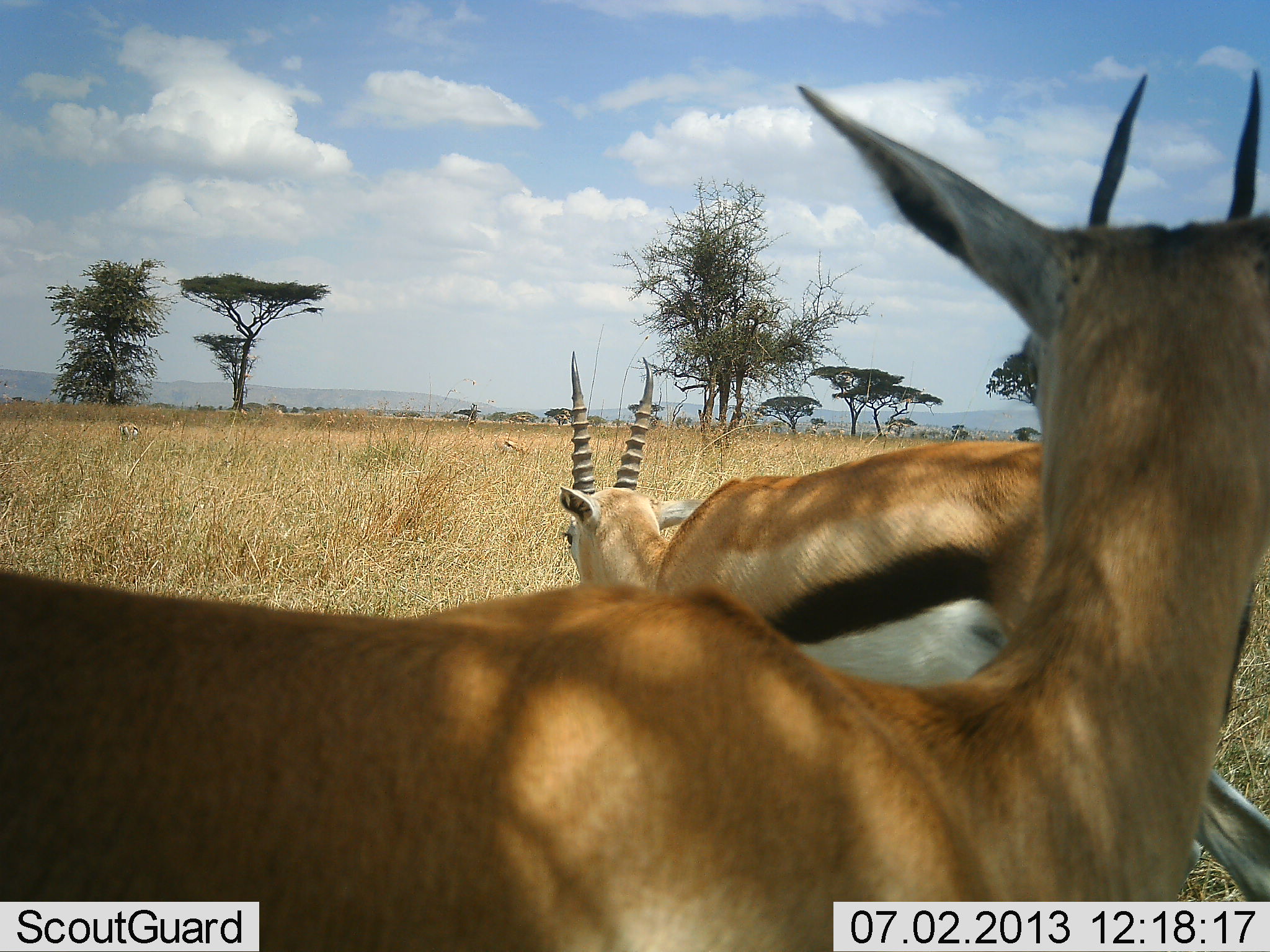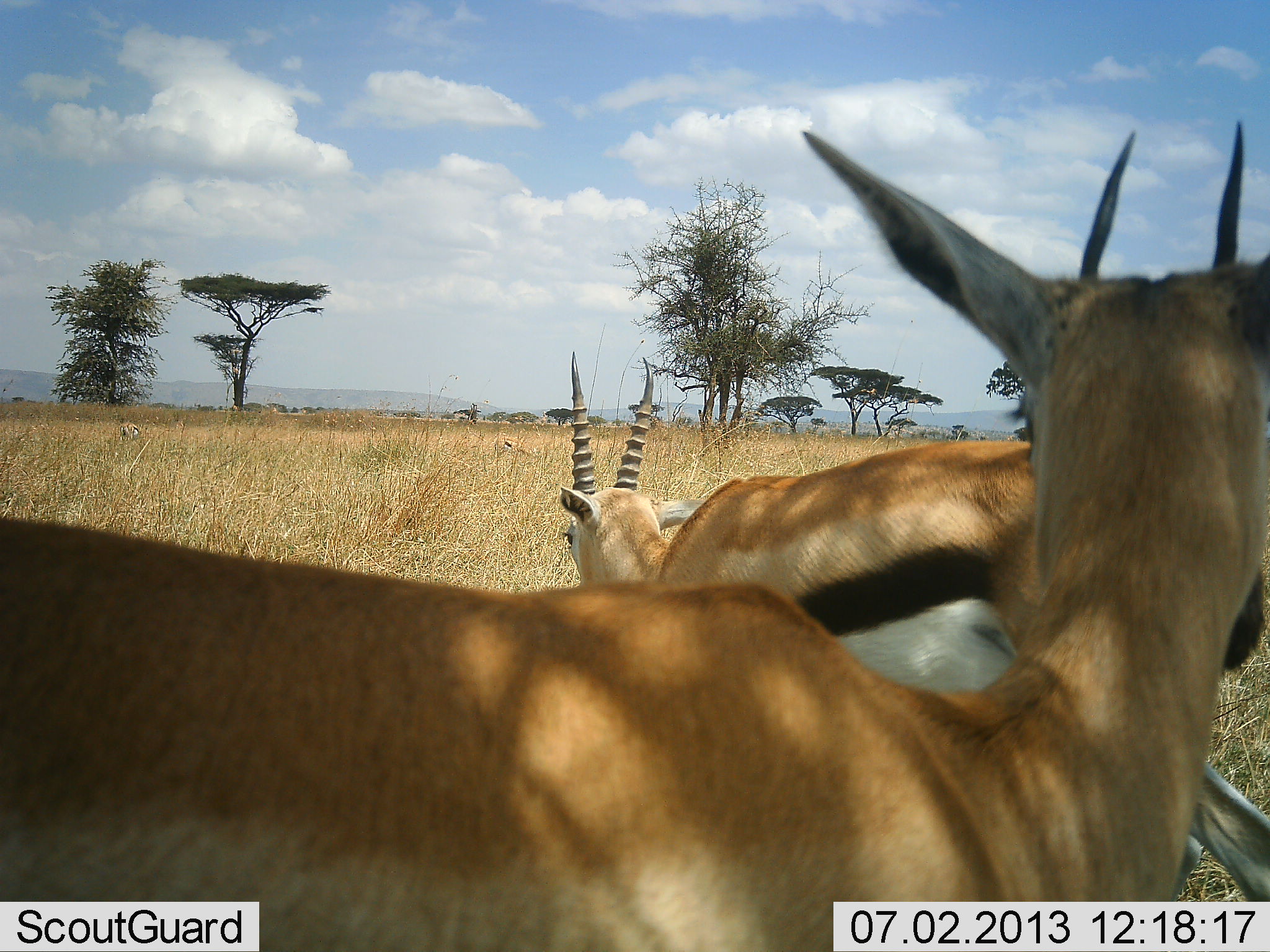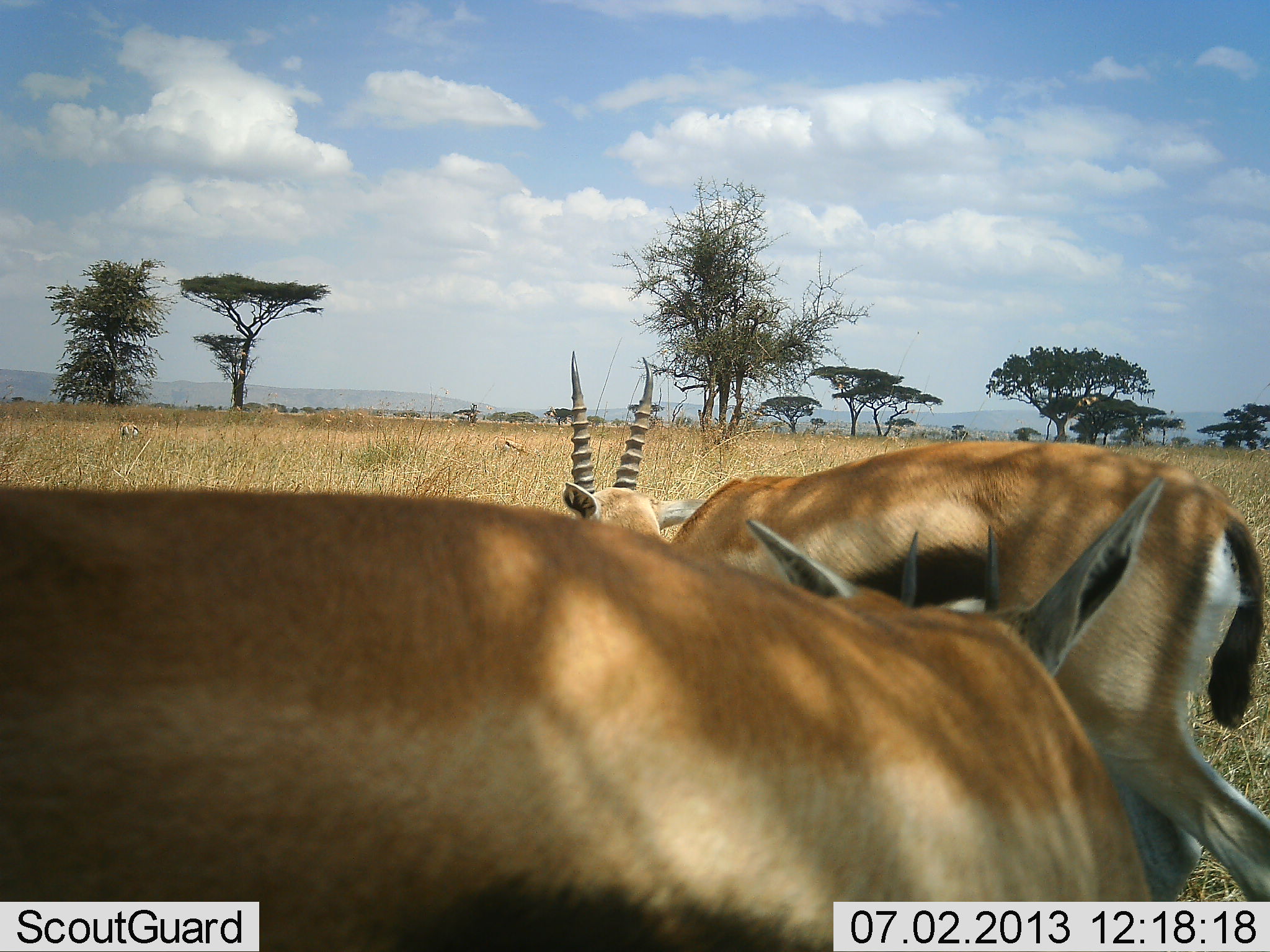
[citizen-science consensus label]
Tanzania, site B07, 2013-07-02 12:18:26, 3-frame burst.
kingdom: Animalia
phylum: Chordata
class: Mammalia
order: Artiodactyla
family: Bovidae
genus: Eudorcas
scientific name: Eudorcas thomsonii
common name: thomson's gazelle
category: gazellethomsons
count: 2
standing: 84%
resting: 5%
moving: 0%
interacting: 5%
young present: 0%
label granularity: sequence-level